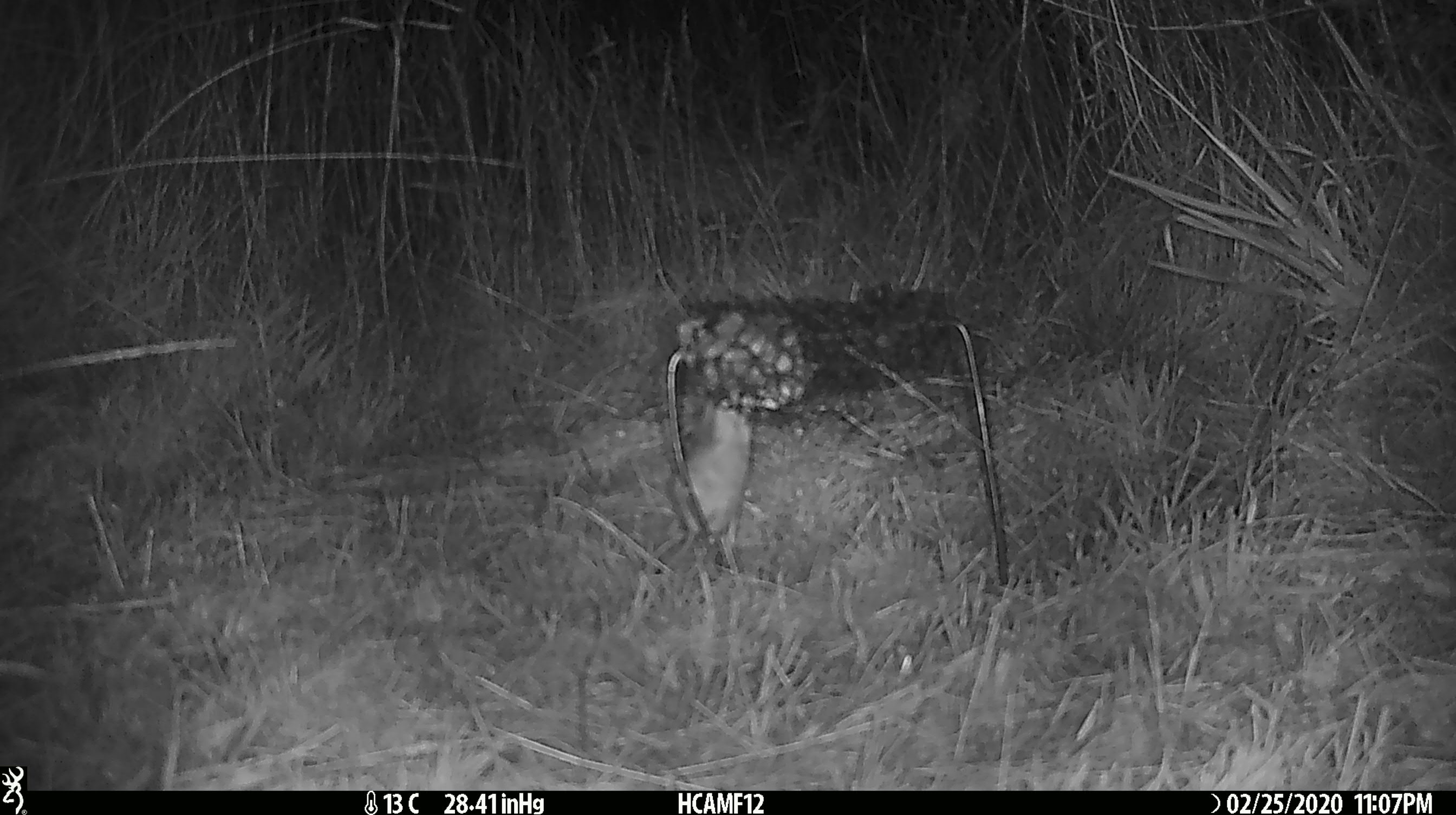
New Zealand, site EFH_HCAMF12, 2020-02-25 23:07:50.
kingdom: Animalia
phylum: Chordata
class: Mammalia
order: Rodentia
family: Muridae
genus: Mus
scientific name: Mus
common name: mouse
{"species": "mouse (Mus)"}